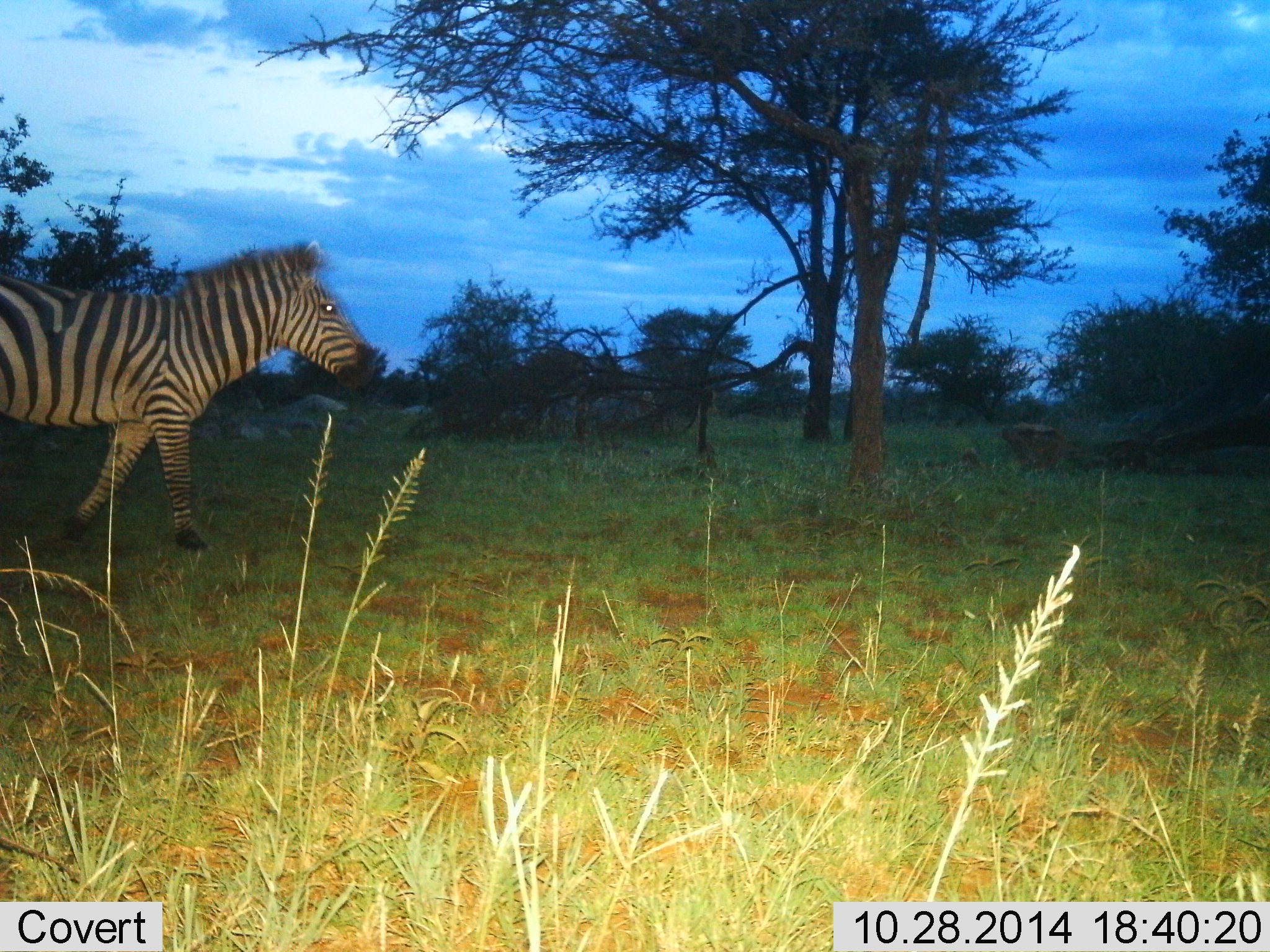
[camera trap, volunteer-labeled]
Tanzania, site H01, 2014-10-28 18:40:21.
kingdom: Animalia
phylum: Chordata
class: Mammalia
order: Perissodactyla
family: Equidae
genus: Equus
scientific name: Equus quagga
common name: plains zebra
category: zebra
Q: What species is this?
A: Zebra (plains zebra) (Equus quagga).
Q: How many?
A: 1.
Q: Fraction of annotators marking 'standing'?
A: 0%.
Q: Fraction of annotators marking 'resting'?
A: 0%.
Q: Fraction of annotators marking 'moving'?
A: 100%.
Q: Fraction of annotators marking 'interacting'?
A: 0%.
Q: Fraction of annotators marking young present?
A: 0%.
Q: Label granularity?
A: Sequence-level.